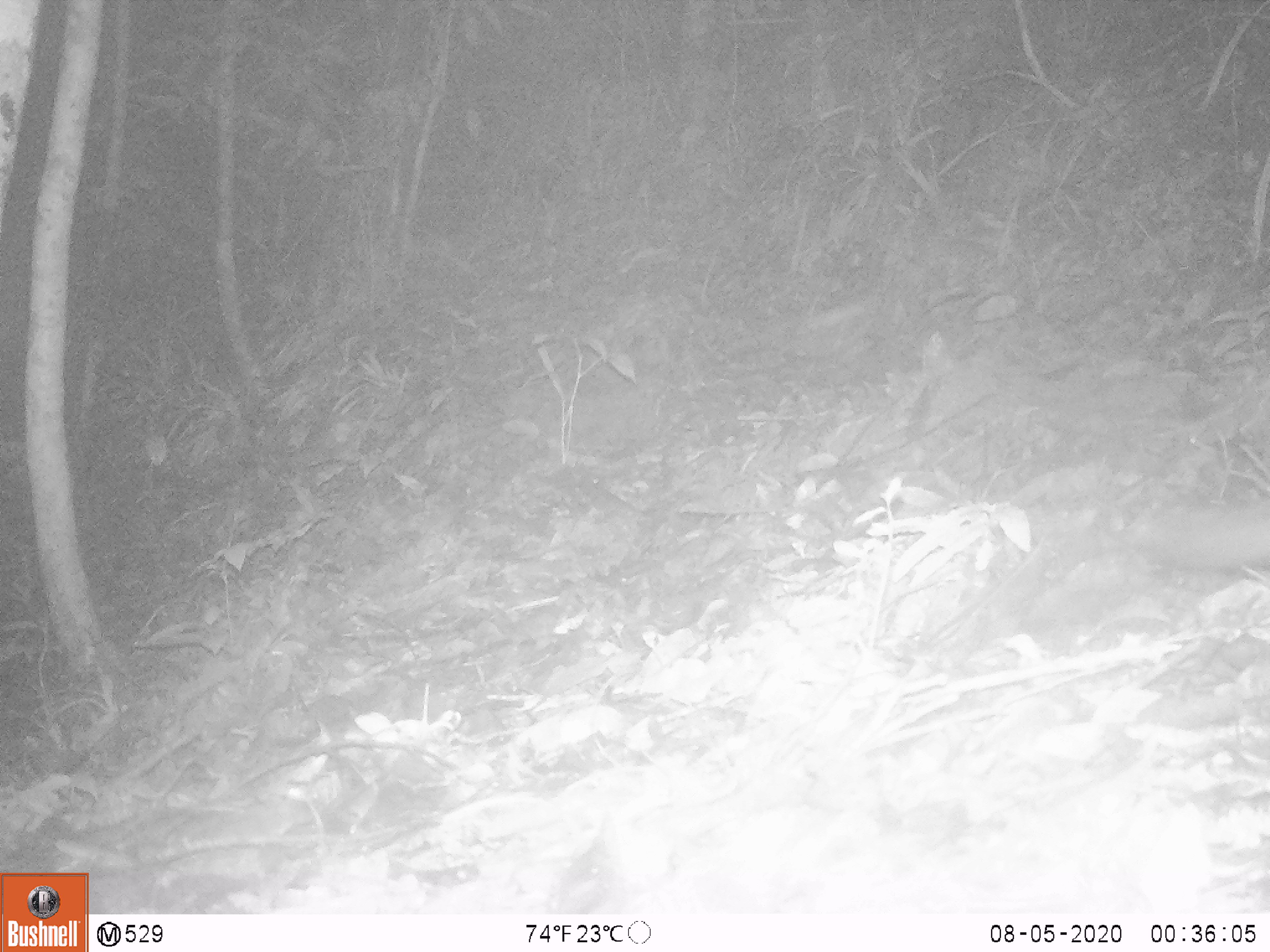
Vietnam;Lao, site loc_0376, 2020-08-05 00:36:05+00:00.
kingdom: Animalia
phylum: Chordata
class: Mammalia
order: Carnivora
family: Mustelidae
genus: Melogale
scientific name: Melogale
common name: ferret badger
Ferret badger (Melogale). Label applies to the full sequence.